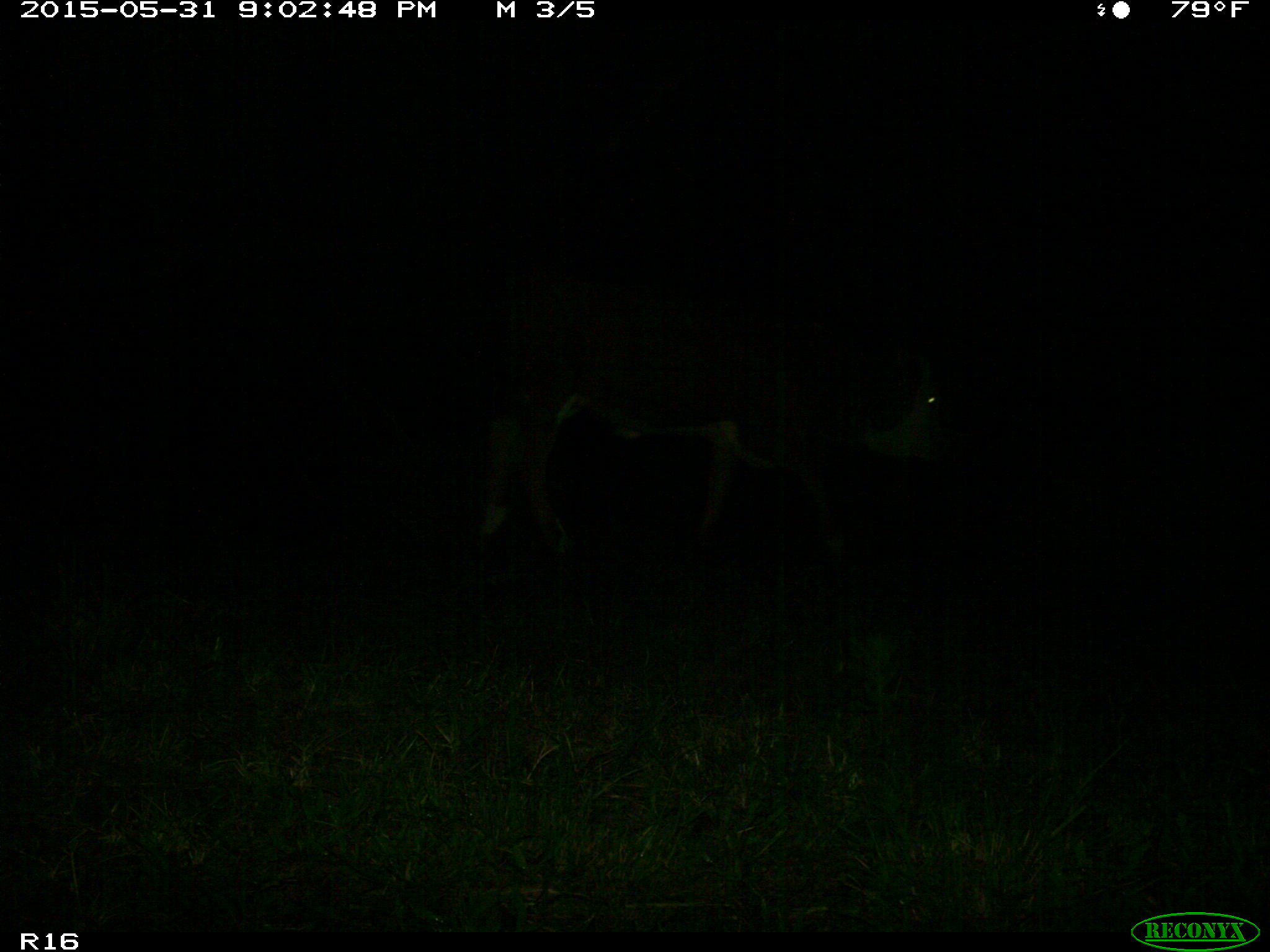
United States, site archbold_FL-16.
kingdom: Animalia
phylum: Chordata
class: Mammalia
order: Artiodactyla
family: Bovidae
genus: Bos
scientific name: Bos taurus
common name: domestic cow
Bos taurus (domestic cow).